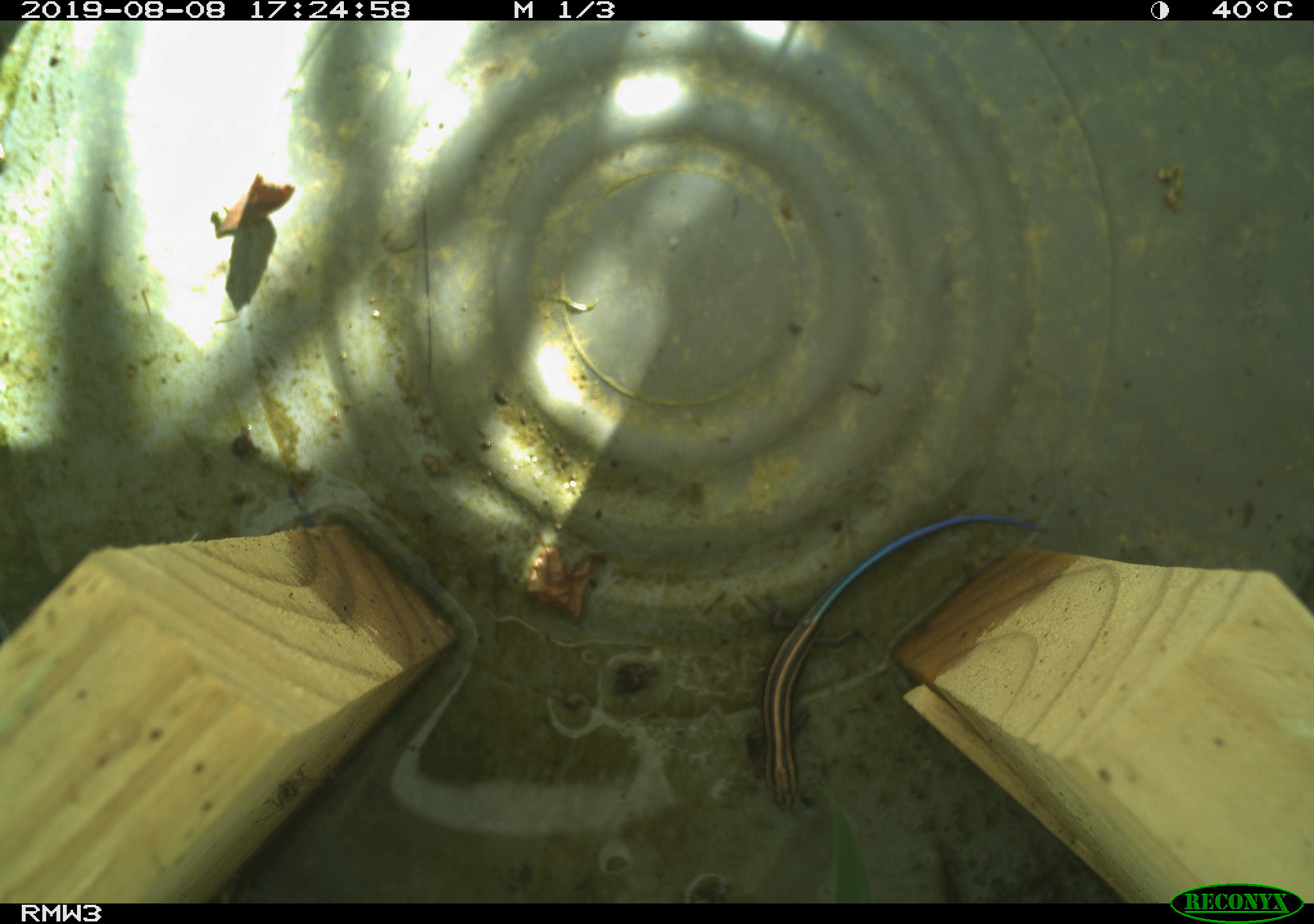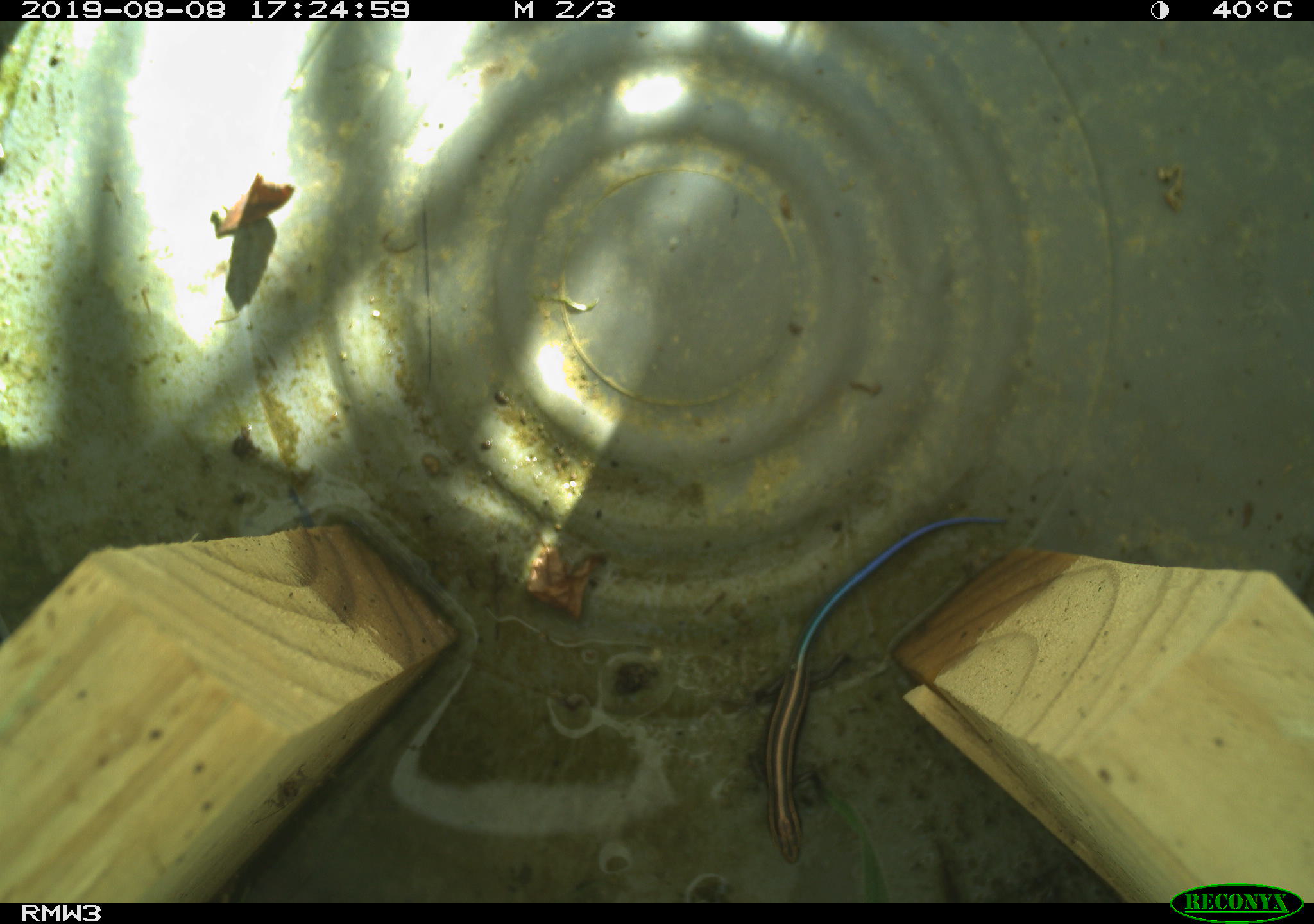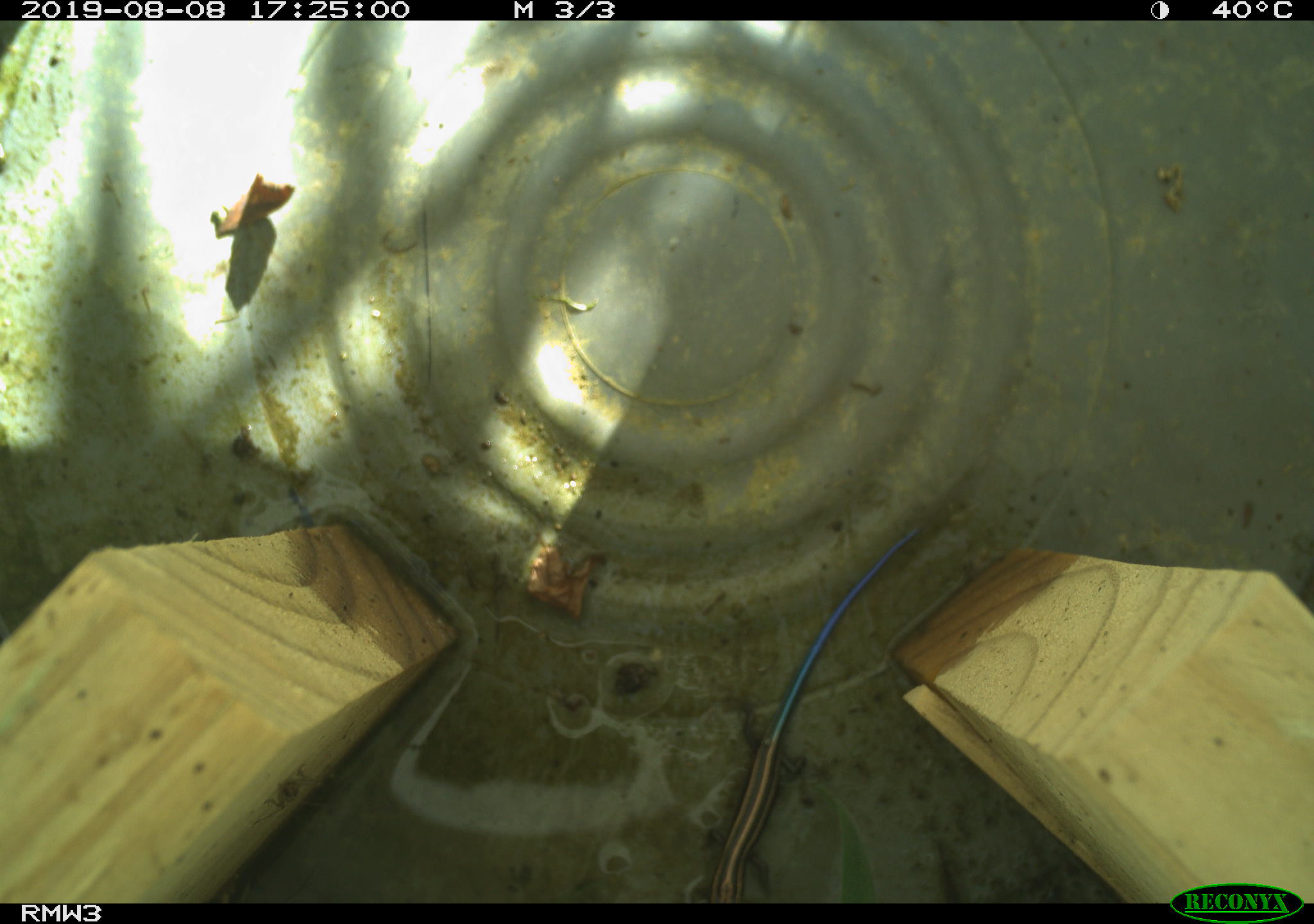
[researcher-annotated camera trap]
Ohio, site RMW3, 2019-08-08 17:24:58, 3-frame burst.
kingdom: Animalia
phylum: Chordata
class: Reptilia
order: Squamata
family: Scincidae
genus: Plestiodon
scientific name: Plestiodon fasciatus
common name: common five-lined skink